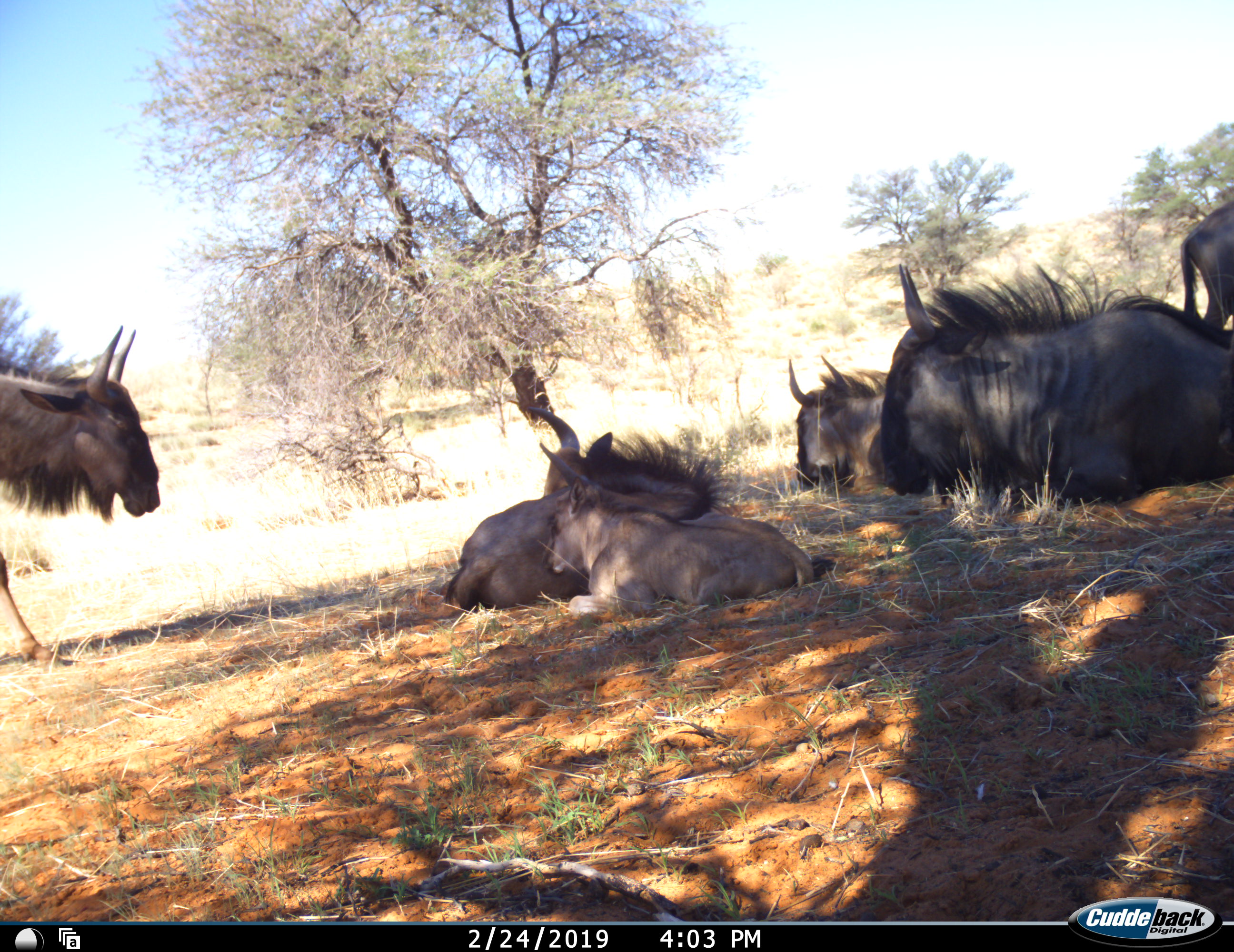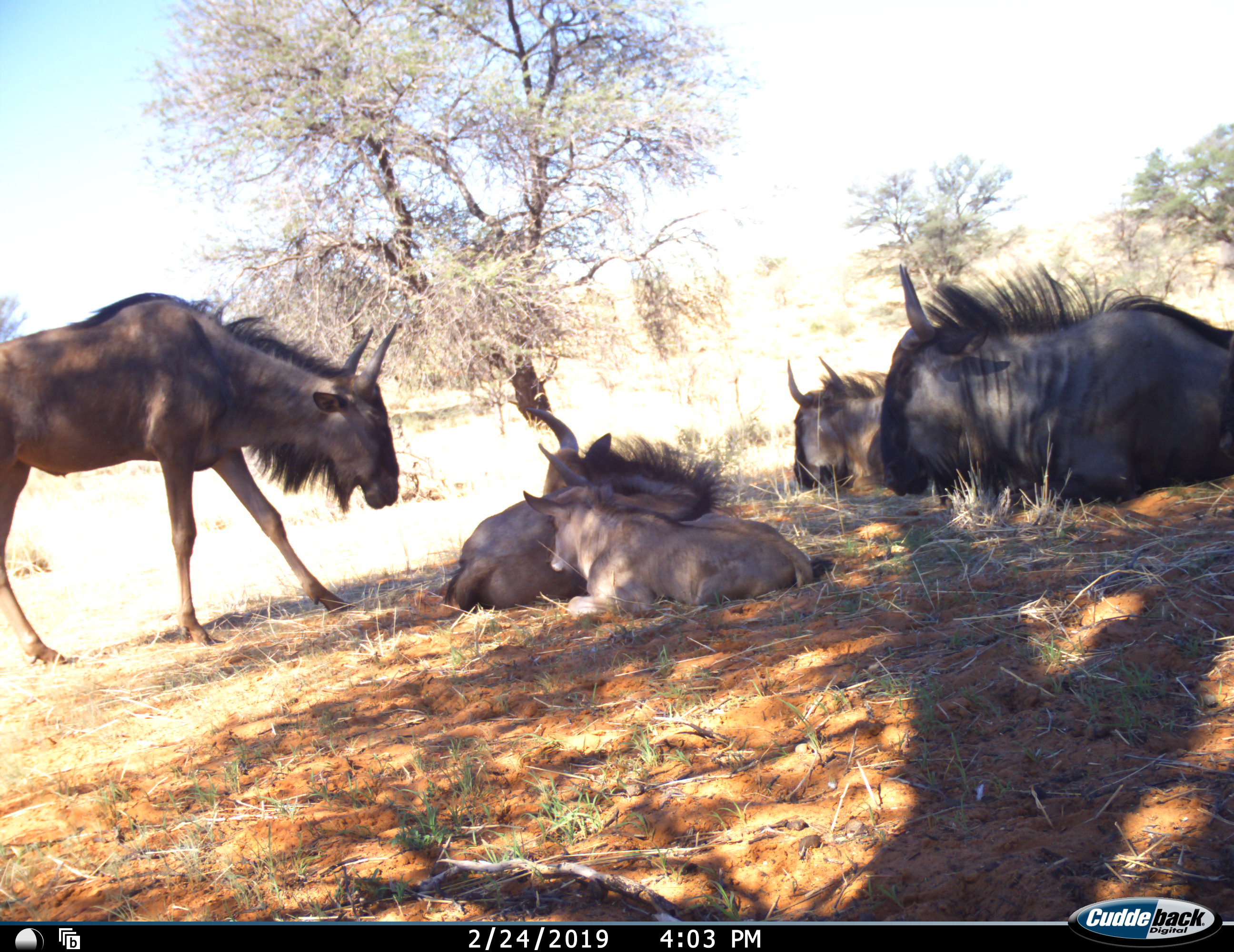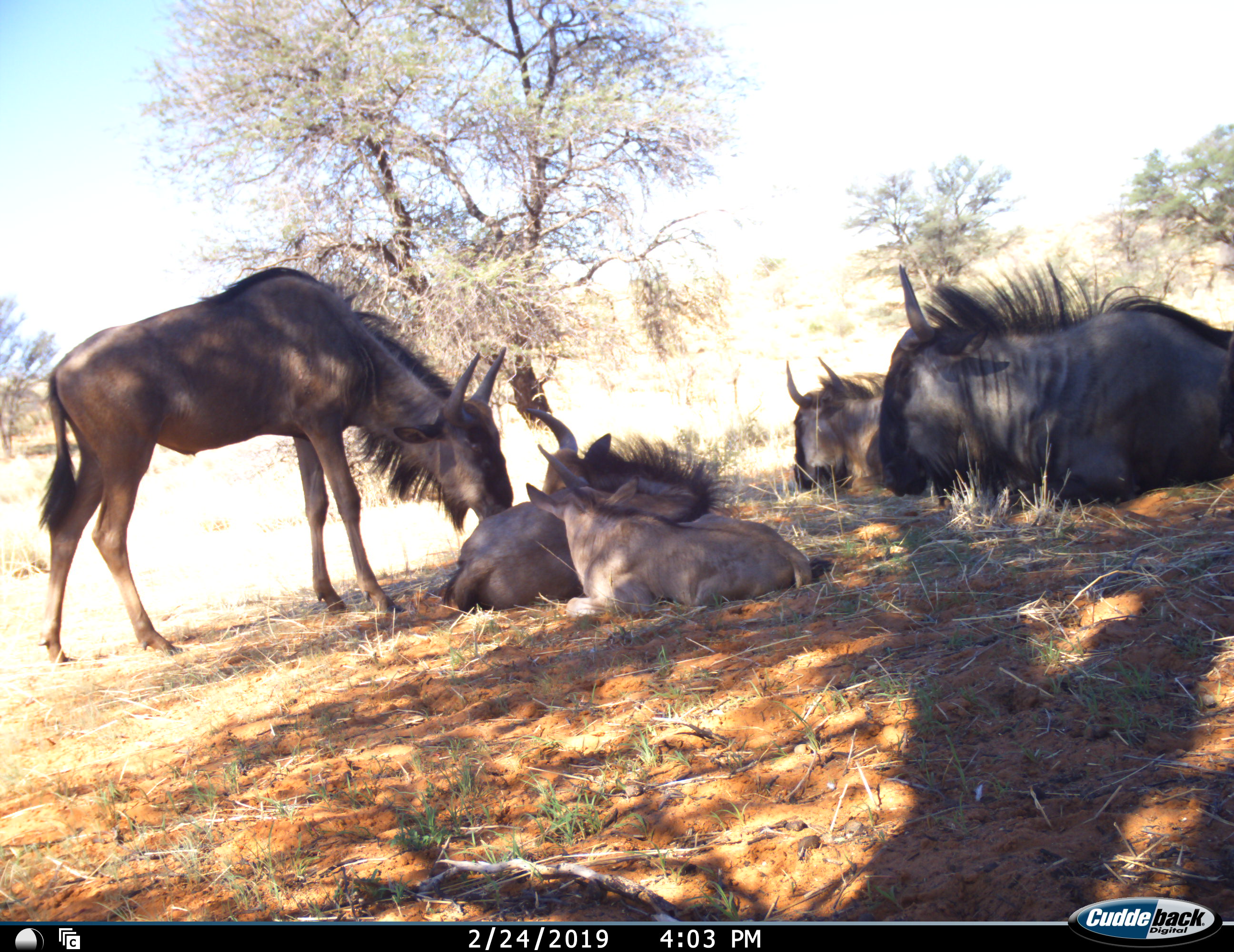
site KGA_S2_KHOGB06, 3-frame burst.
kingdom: Animalia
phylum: Chordata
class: Mammalia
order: Artiodactyla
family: Bovidae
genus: Connochaetes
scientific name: Connochaetes taurinus taurinus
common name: blue wildebeest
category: wildebeestblue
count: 6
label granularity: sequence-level